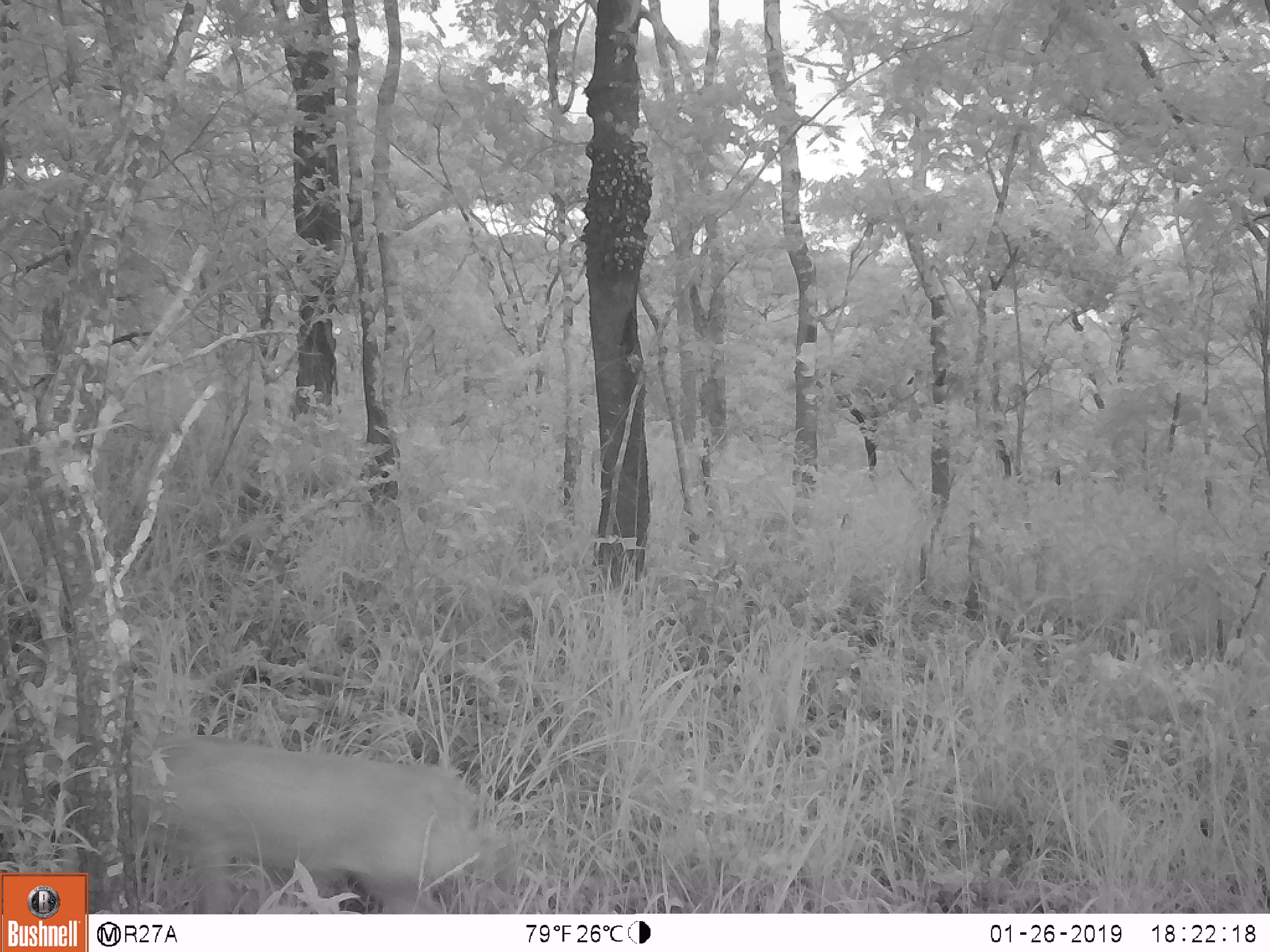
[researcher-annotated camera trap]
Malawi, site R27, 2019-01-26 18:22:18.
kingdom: Animalia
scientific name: Animalia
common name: other animal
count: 1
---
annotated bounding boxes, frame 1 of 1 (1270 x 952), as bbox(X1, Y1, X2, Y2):
other animal: bbox(135, 726, 497, 908)